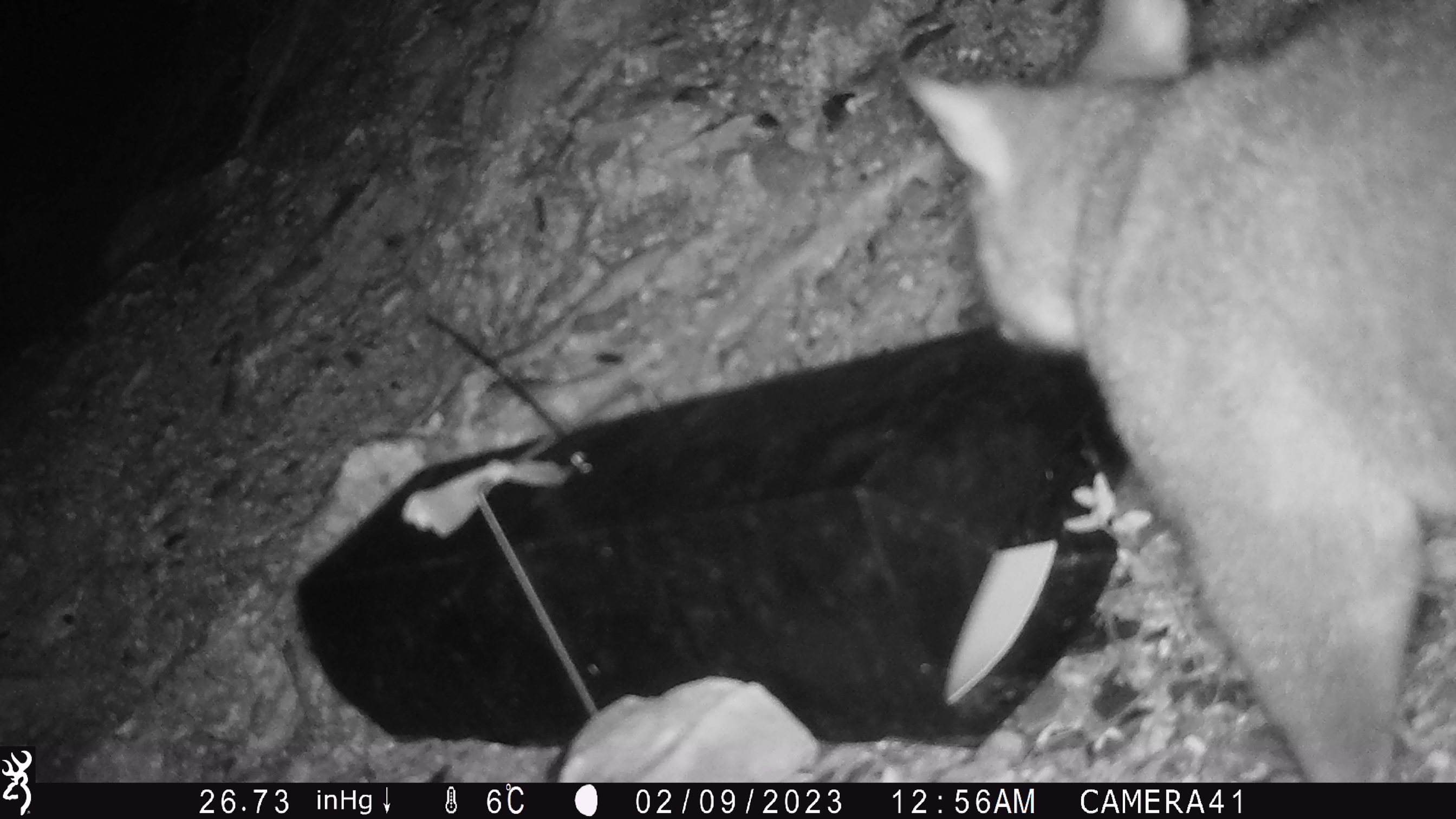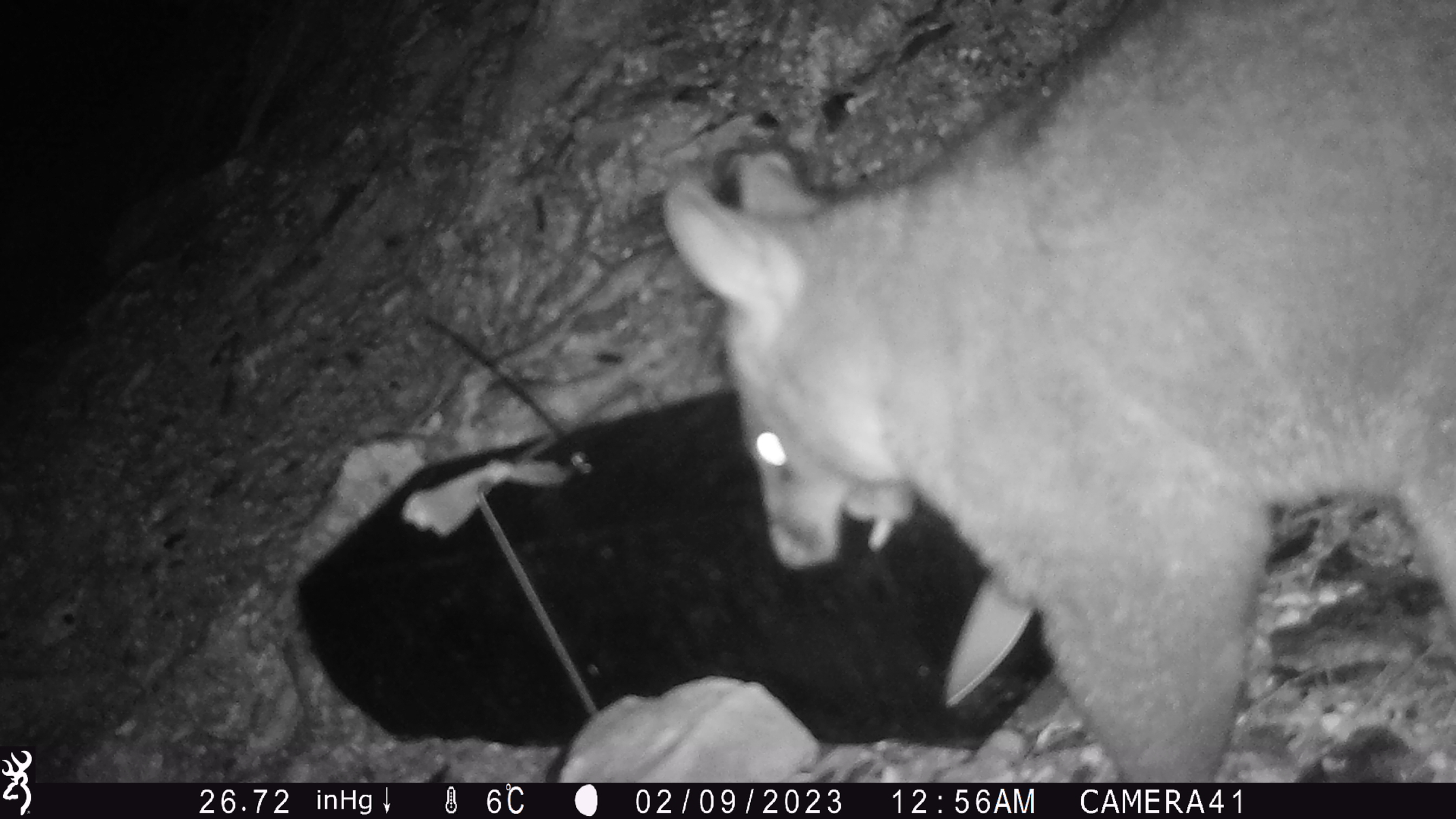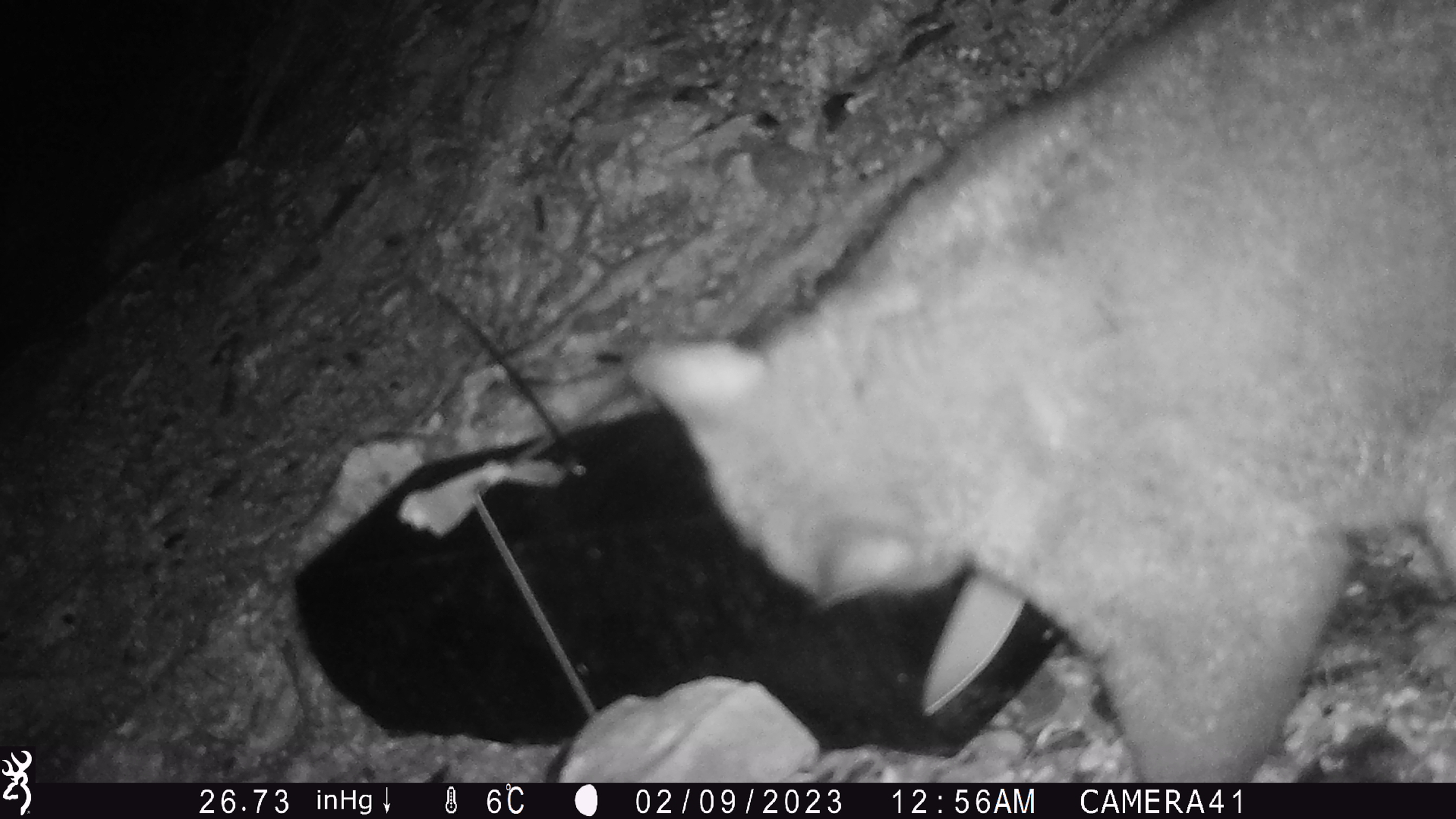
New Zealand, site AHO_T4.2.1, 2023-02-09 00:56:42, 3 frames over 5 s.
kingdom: Animalia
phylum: Chordata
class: Mammalia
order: Carnivora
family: Mustelidae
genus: Mustela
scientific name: Mustela erminea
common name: stoat